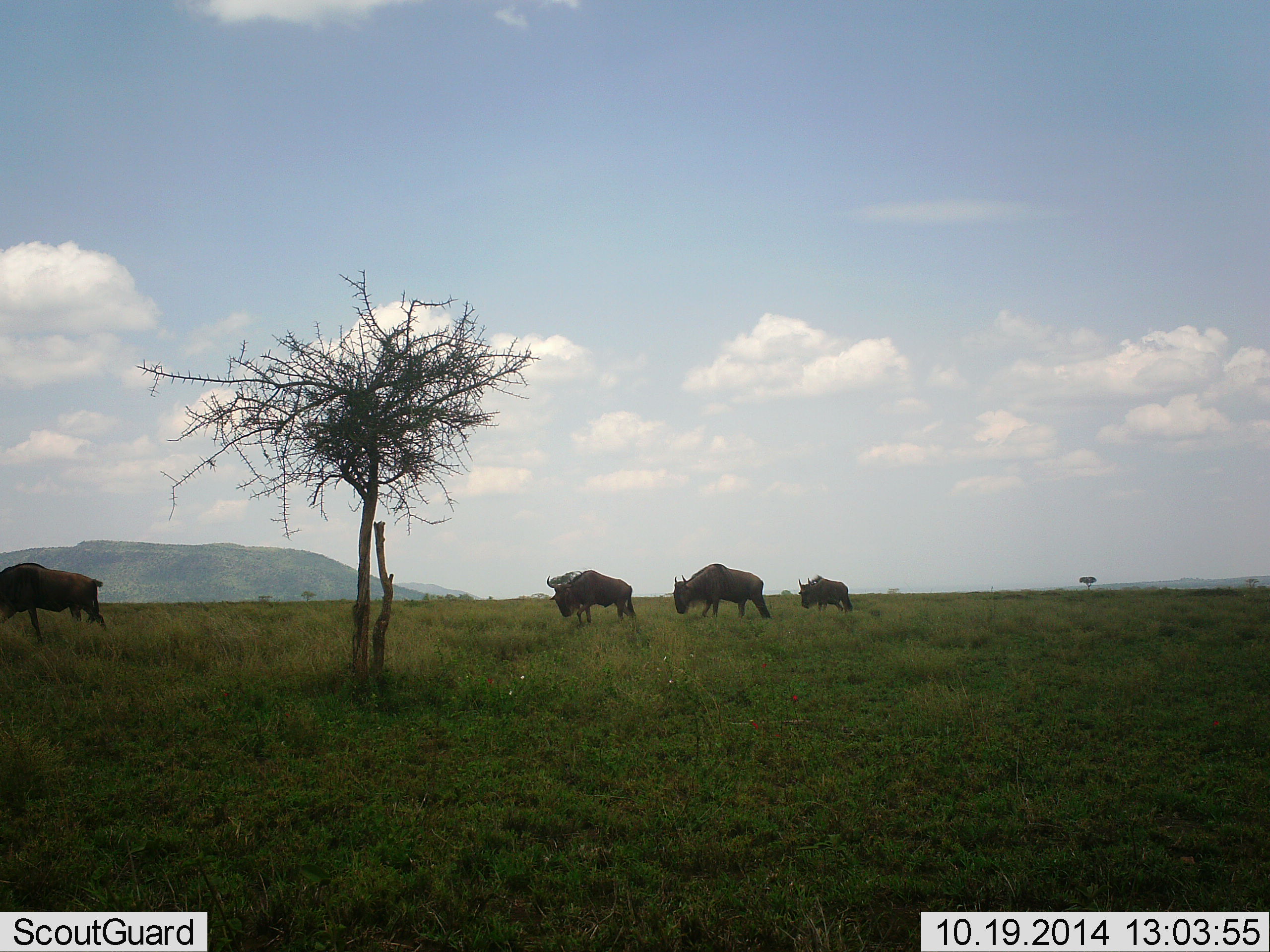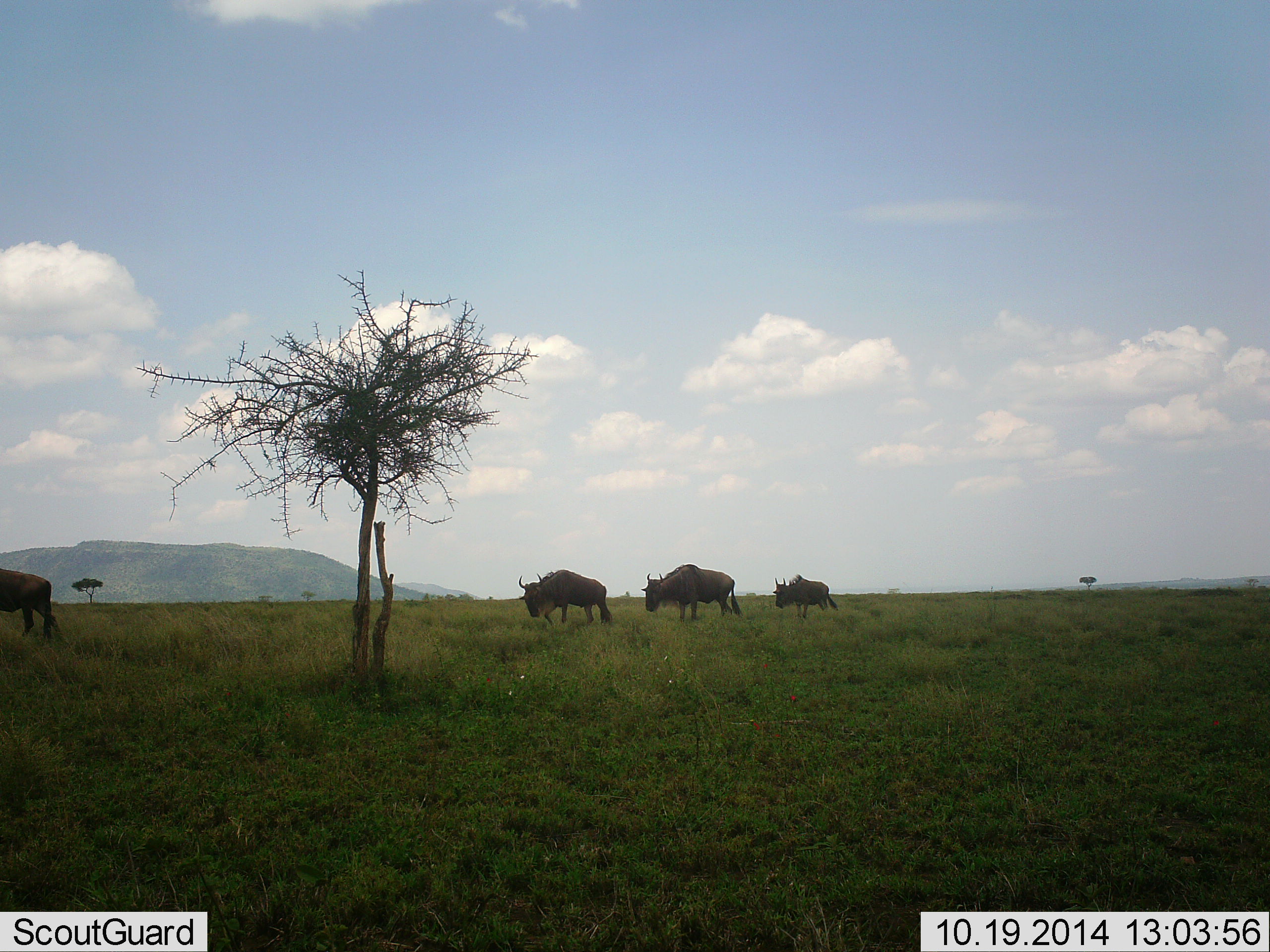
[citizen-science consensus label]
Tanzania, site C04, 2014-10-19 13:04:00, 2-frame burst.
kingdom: Animalia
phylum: Chordata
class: Mammalia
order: Artiodactyla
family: Bovidae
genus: Connochaetes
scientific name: Connochaetes taurinus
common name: blue wildebeest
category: wildebeest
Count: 4.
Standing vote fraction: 0%.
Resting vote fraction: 0%.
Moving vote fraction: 100%.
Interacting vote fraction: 10%.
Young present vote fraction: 0%.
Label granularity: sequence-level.